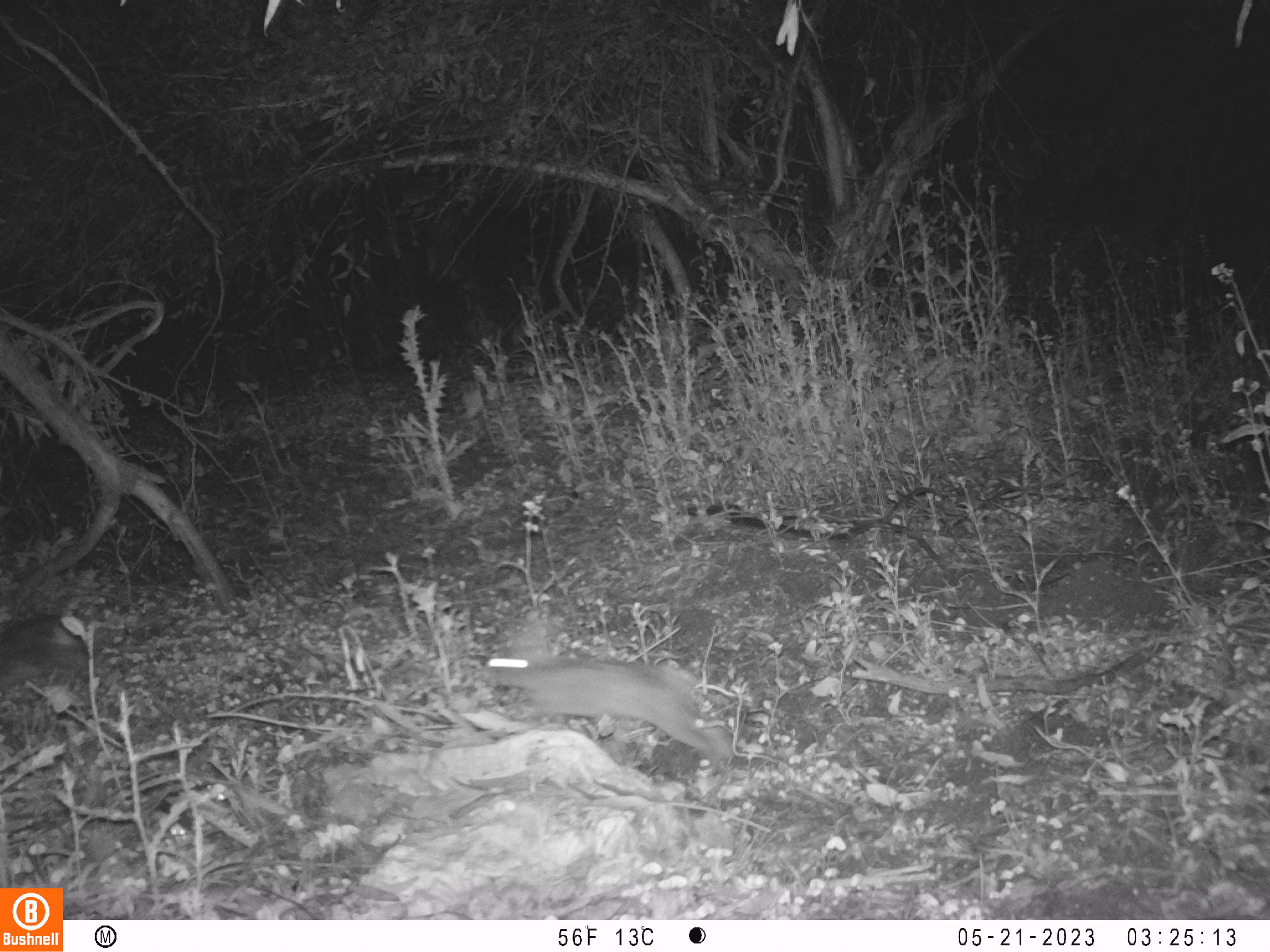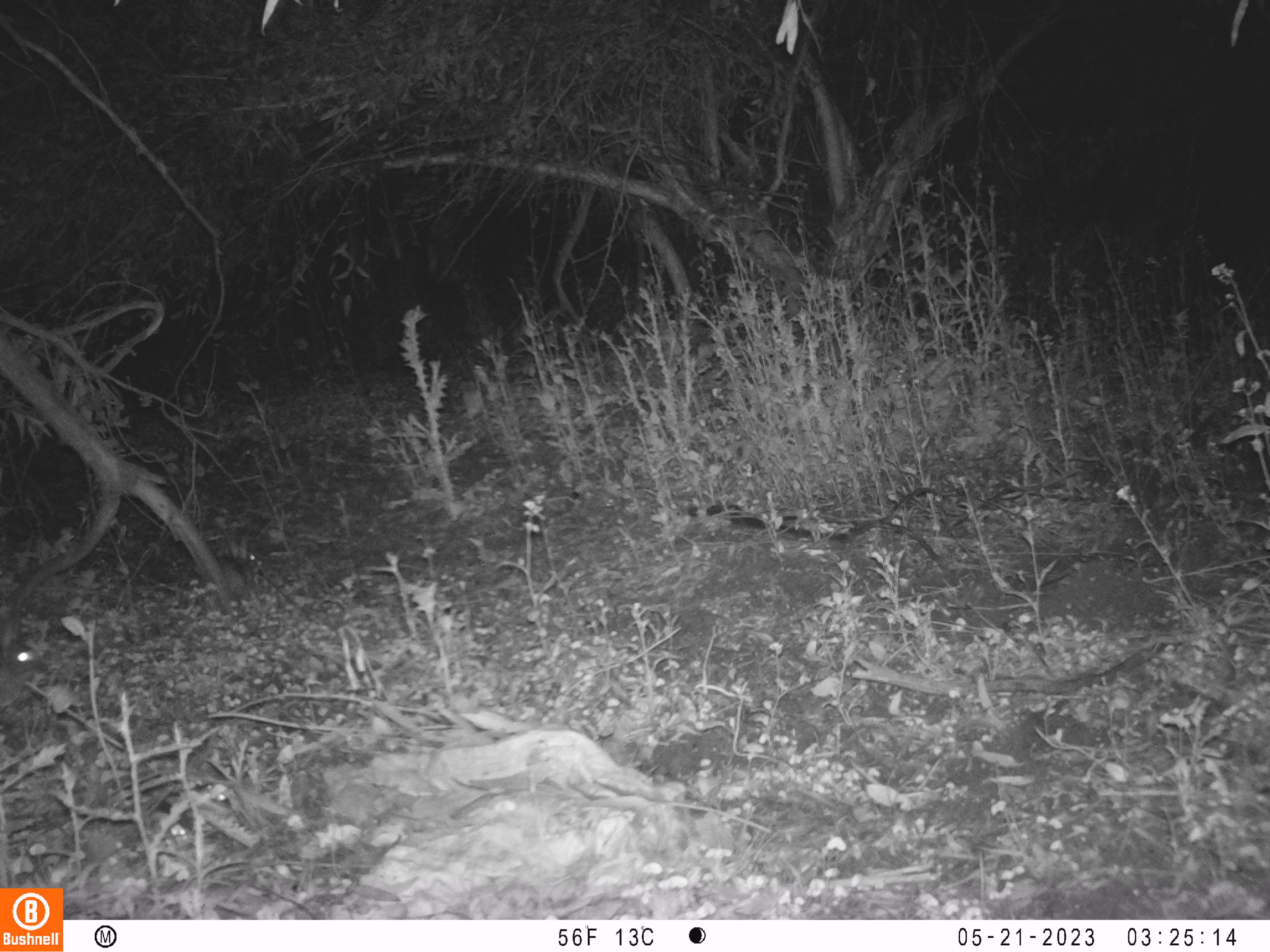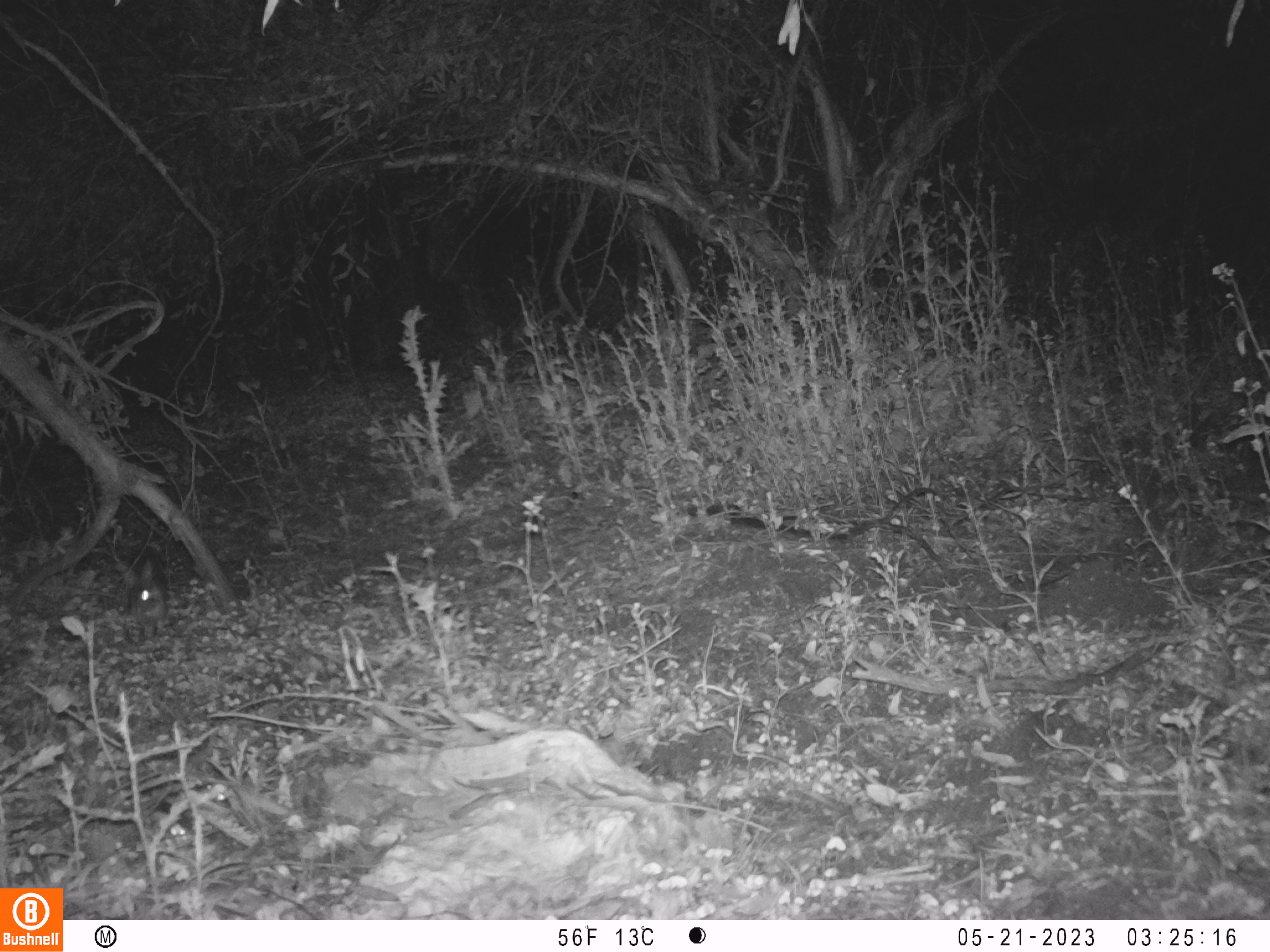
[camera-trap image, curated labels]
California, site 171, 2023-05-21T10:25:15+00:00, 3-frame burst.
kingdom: Animalia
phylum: Chordata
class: Mammalia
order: Lagomorpha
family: Leporidae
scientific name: Leporidae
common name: rabbit